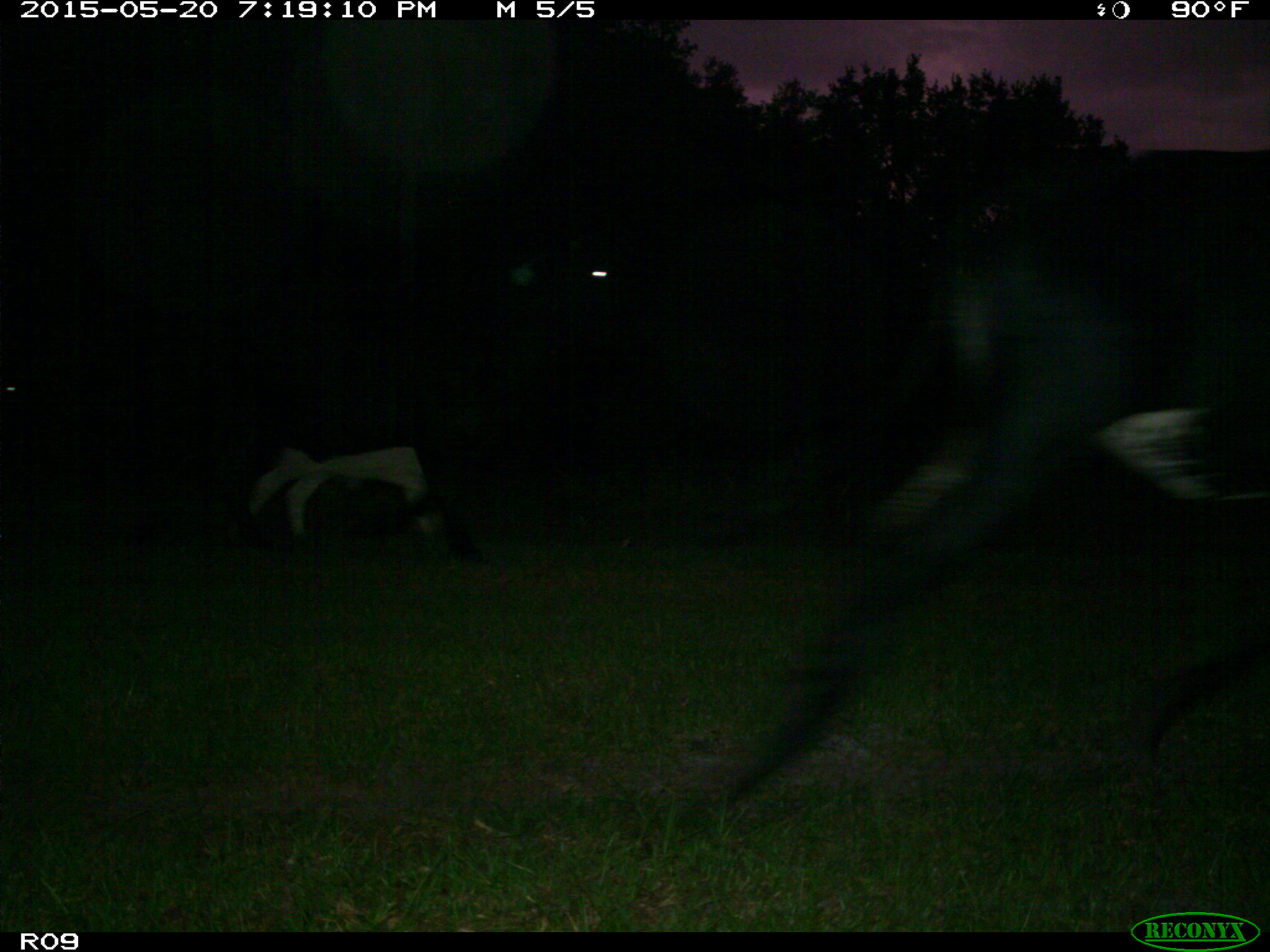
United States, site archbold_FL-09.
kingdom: Animalia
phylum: Chordata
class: Mammalia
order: Artiodactyla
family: Bovidae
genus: Bos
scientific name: Bos taurus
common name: domestic cow